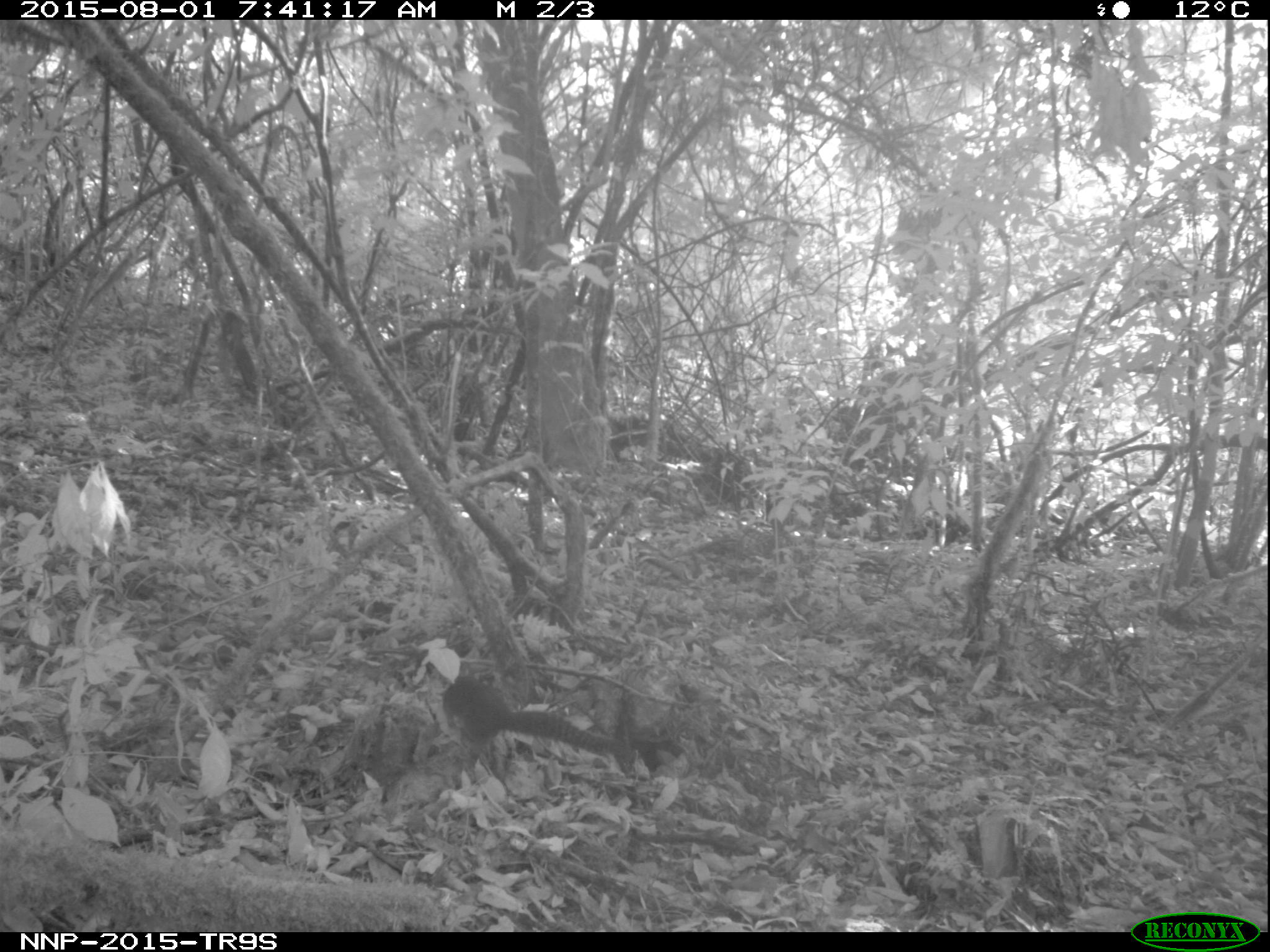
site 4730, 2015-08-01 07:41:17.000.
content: unidentified animal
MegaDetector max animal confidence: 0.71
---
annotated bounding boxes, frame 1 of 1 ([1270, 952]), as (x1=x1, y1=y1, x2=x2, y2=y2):
unidentifiable: (x1=423, y1=658, x2=671, y2=789)